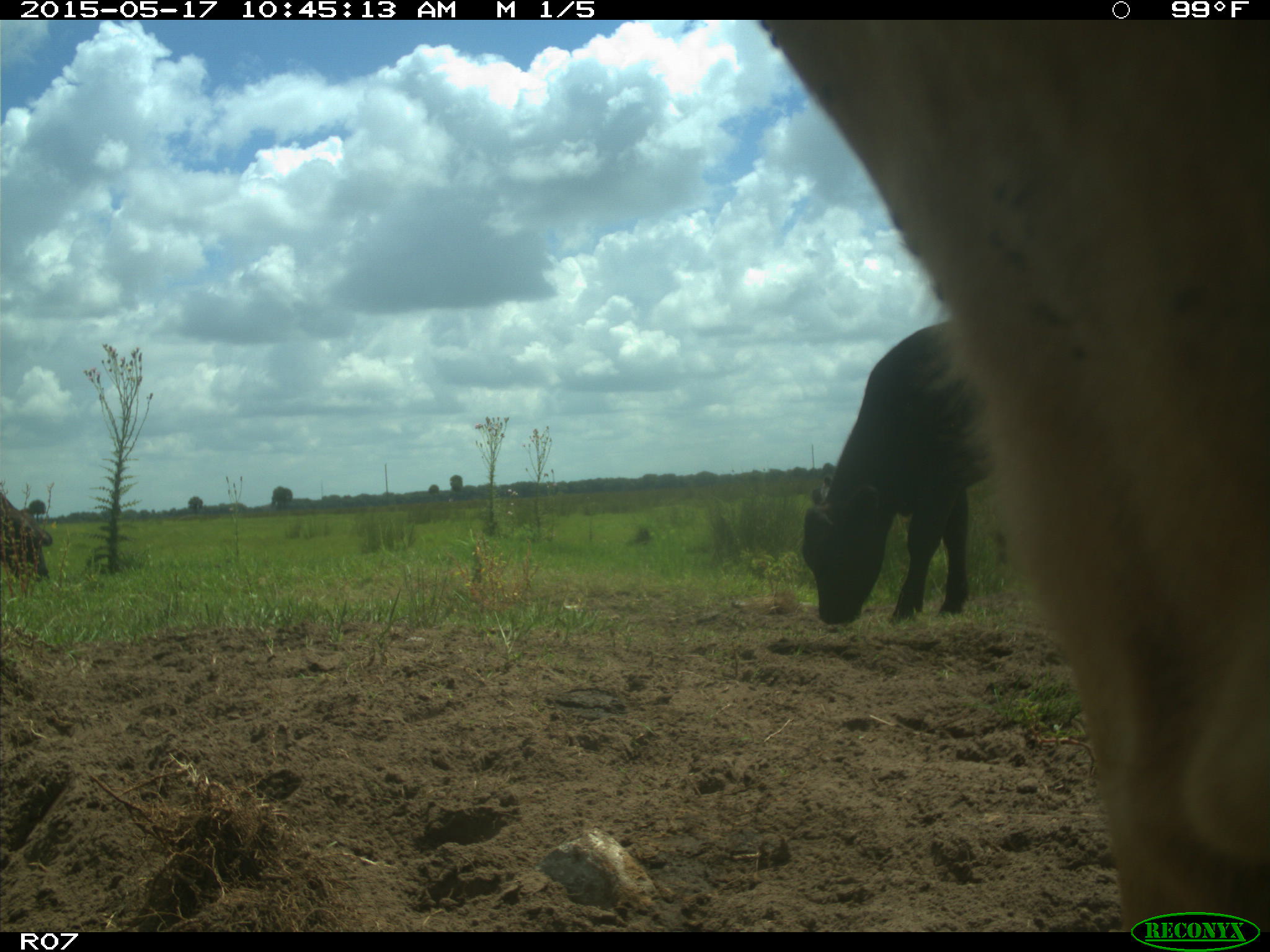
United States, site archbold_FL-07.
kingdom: Animalia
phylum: Chordata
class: Mammalia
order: Artiodactyla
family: Bovidae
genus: Bos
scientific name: Bos taurus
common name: domestic cow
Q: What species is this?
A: Bos taurus (domestic cow).